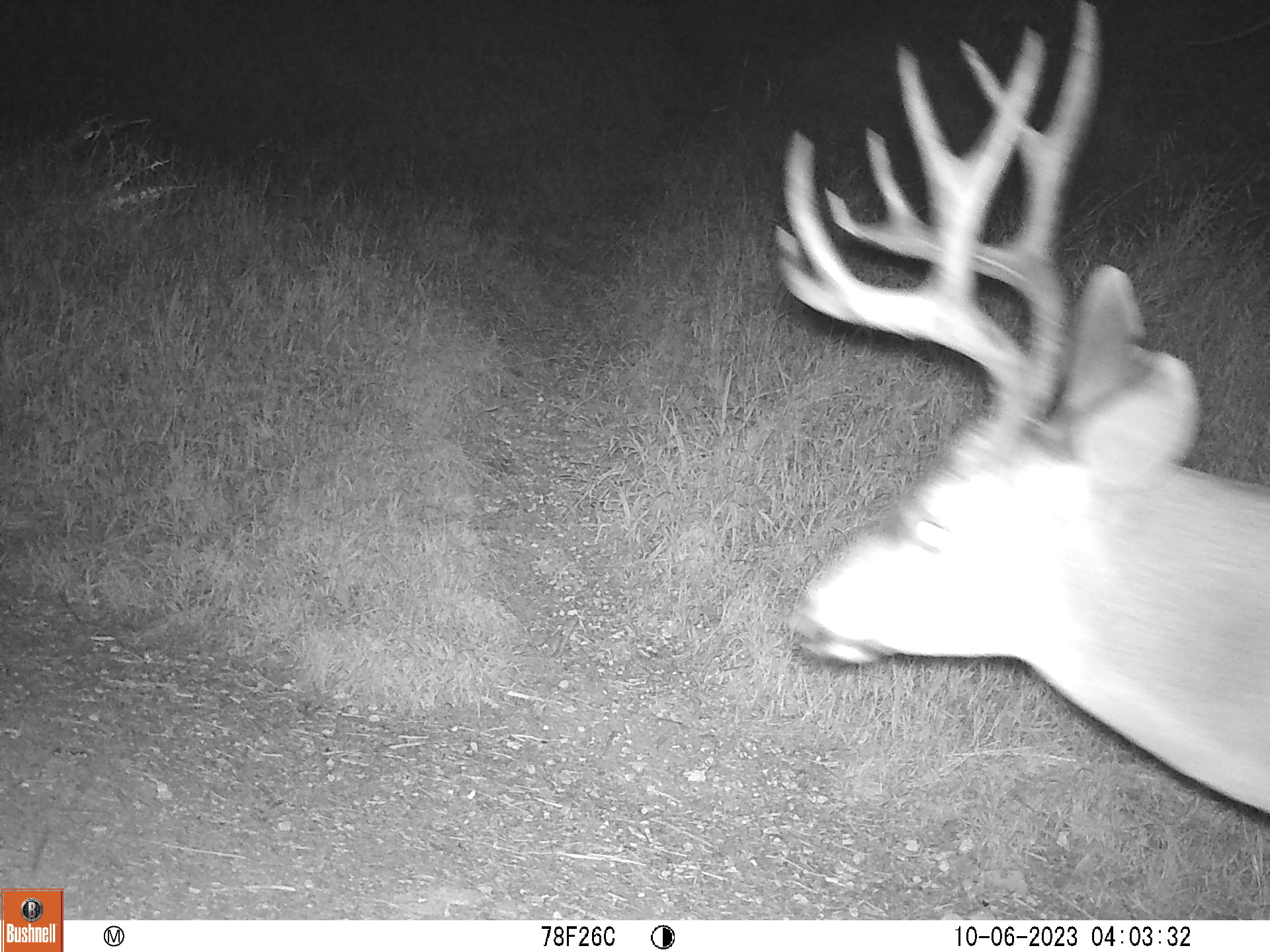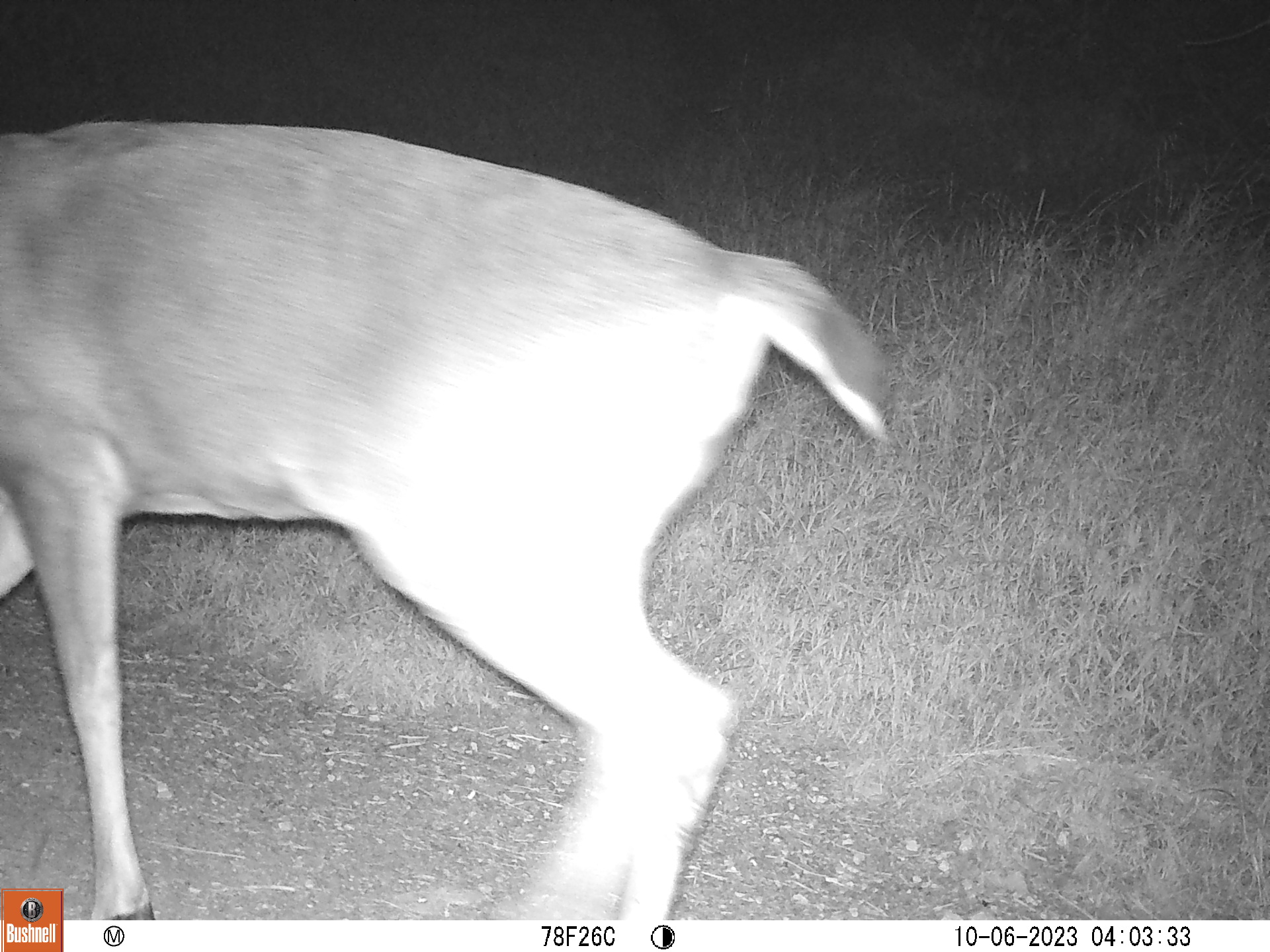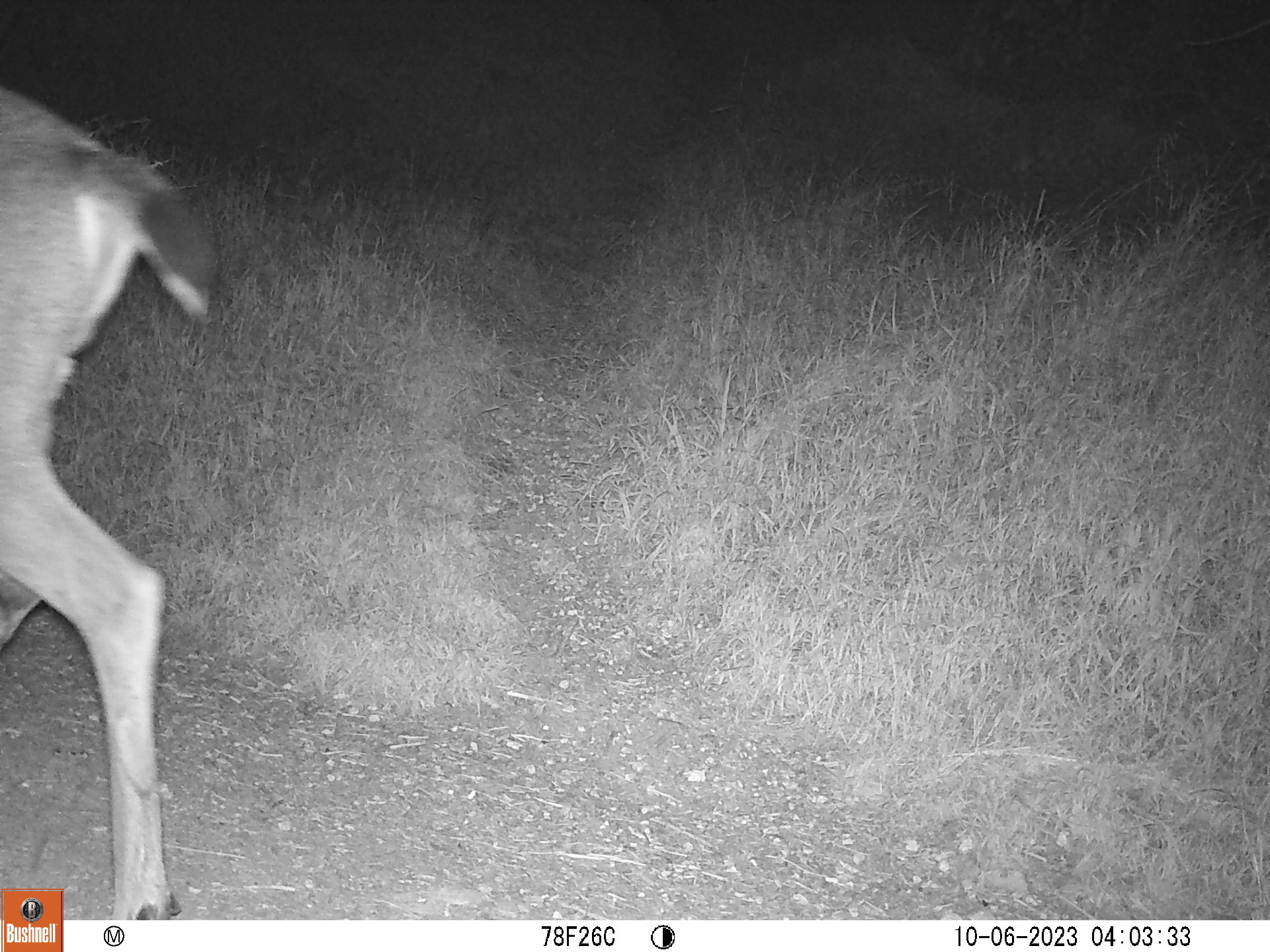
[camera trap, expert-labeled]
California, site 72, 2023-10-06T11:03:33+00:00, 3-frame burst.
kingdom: Animalia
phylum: Chordata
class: Mammalia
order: Artiodactyla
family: Cervidae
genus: Odocoileus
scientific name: Odocoileus hemionus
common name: mule deer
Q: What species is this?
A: Mule deer (Odocoileus hemionus).